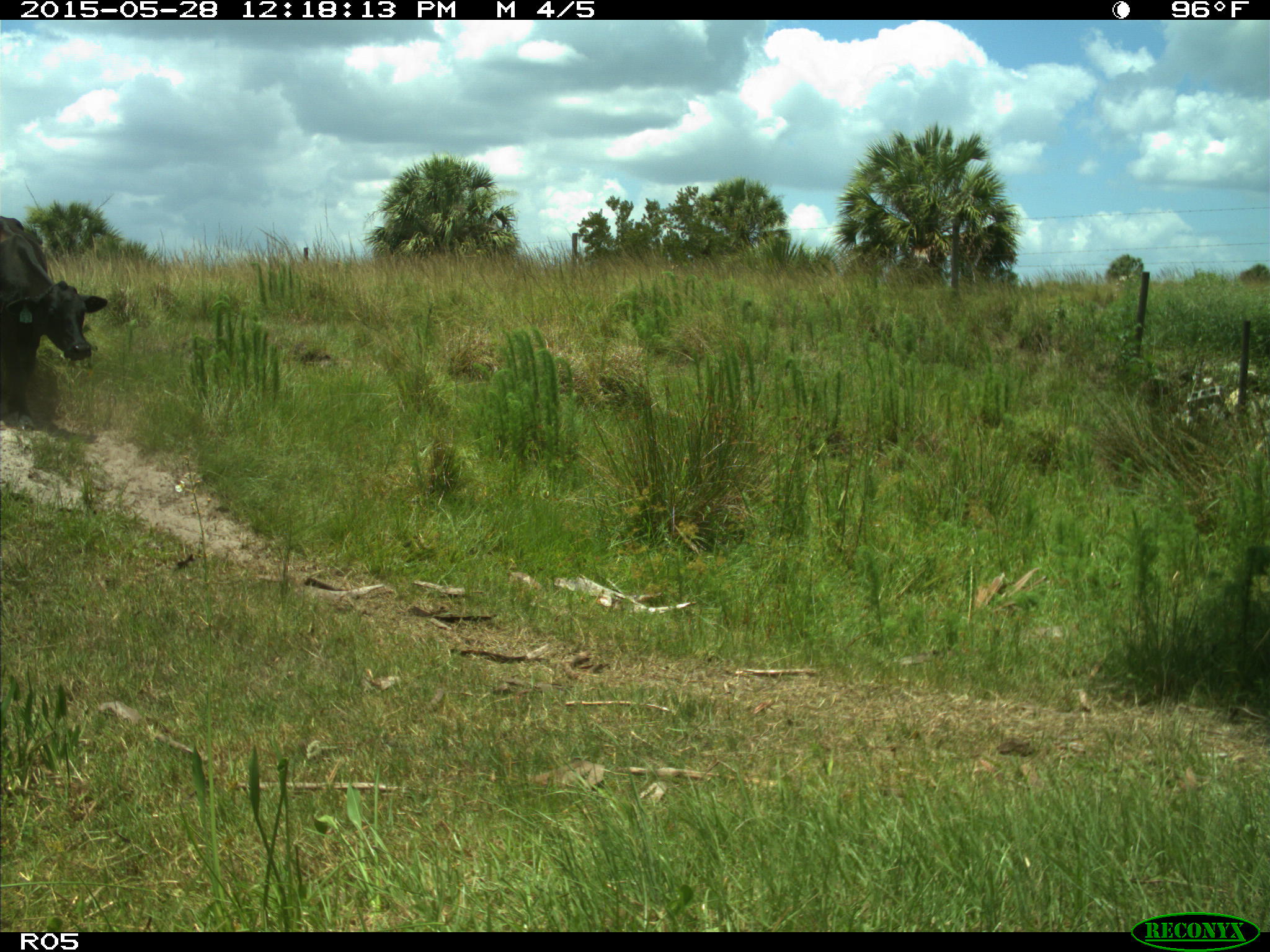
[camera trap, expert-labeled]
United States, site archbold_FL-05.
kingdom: Animalia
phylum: Chordata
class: Mammalia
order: Artiodactyla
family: Bovidae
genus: Bos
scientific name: Bos taurus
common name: domestic cow